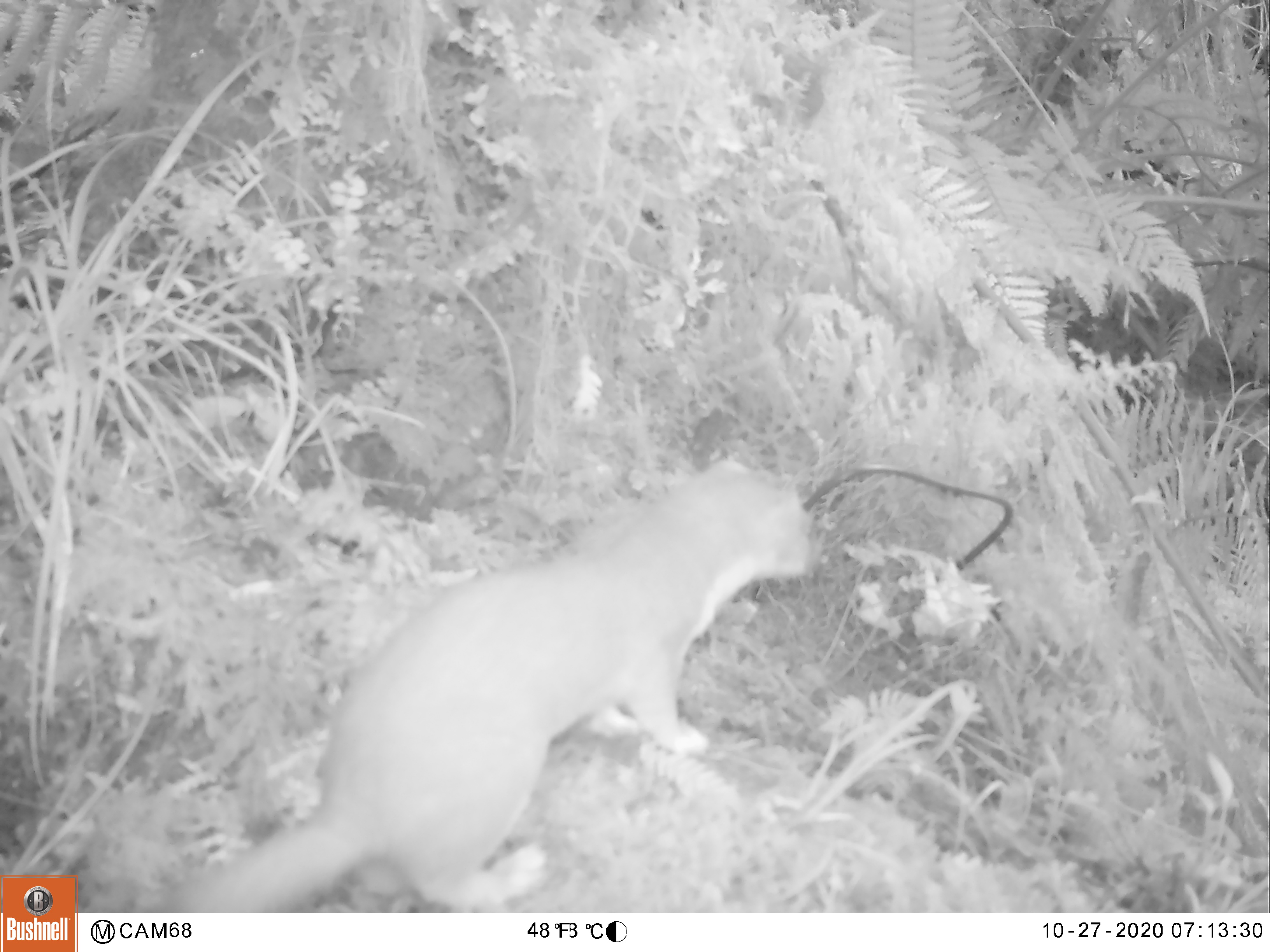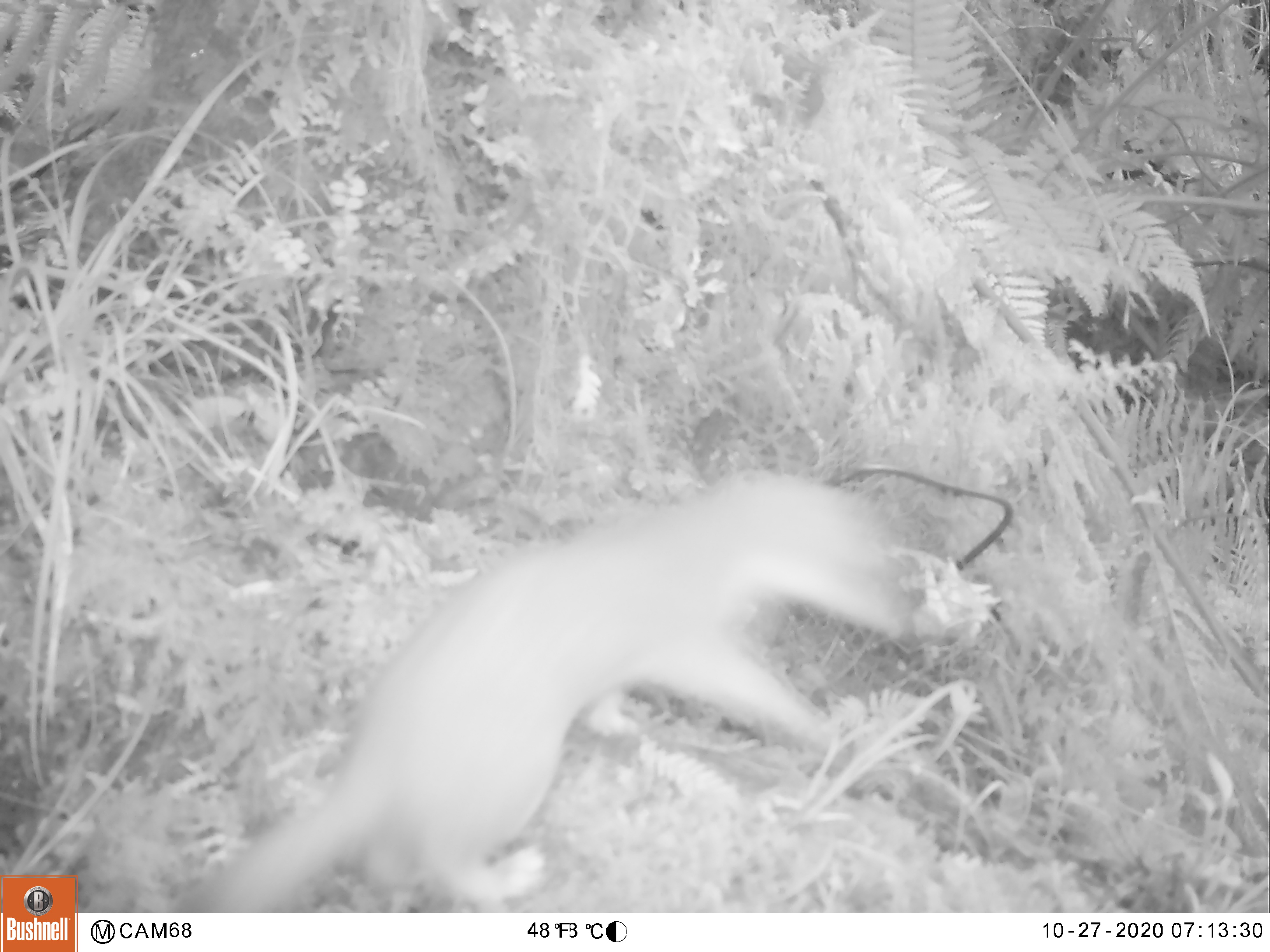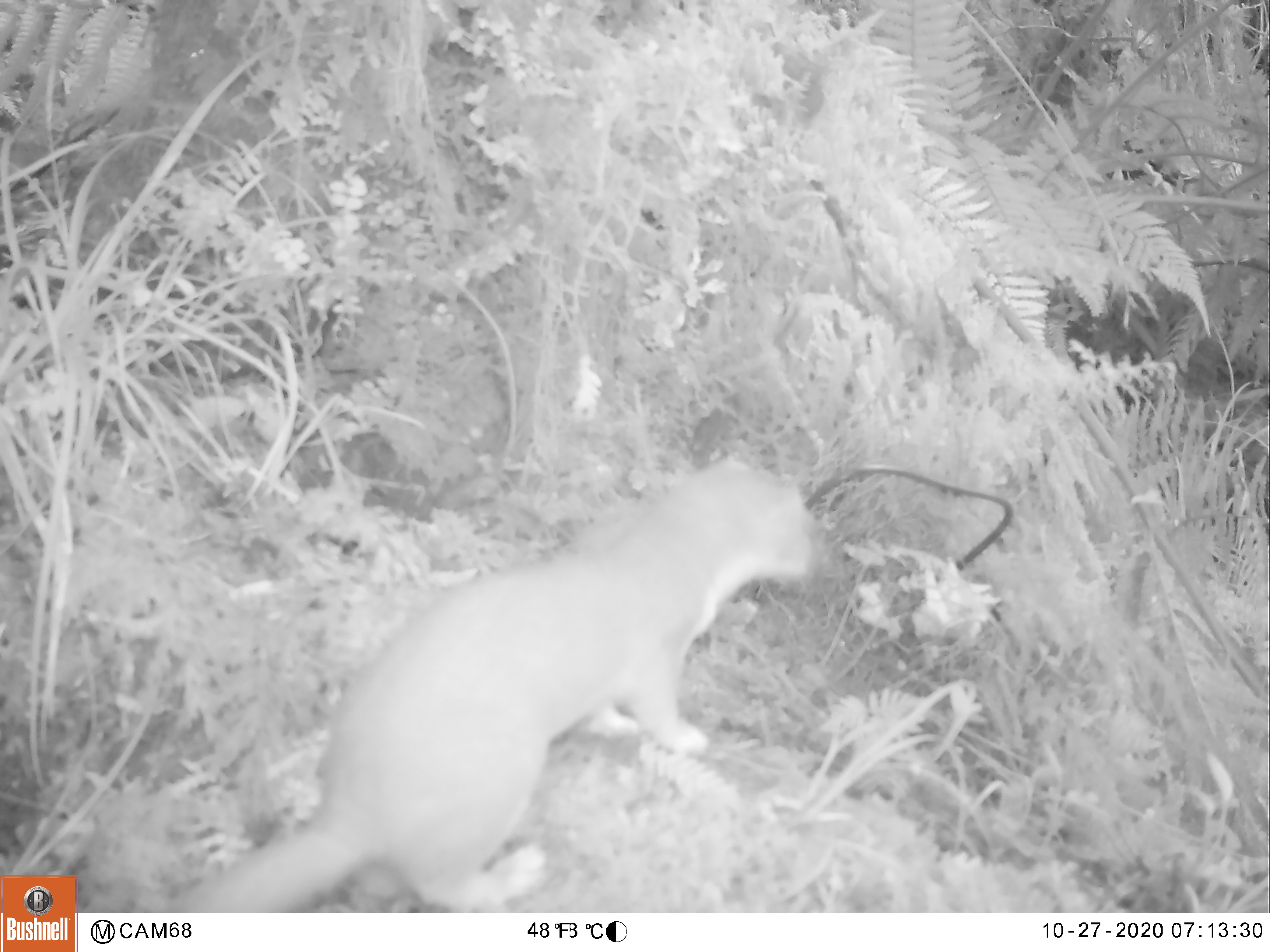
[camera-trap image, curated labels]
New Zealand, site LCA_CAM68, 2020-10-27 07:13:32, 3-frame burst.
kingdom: Animalia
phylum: Chordata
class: Mammalia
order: Carnivora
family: Mustelidae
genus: Mustela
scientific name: Mustela erminea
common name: stoat